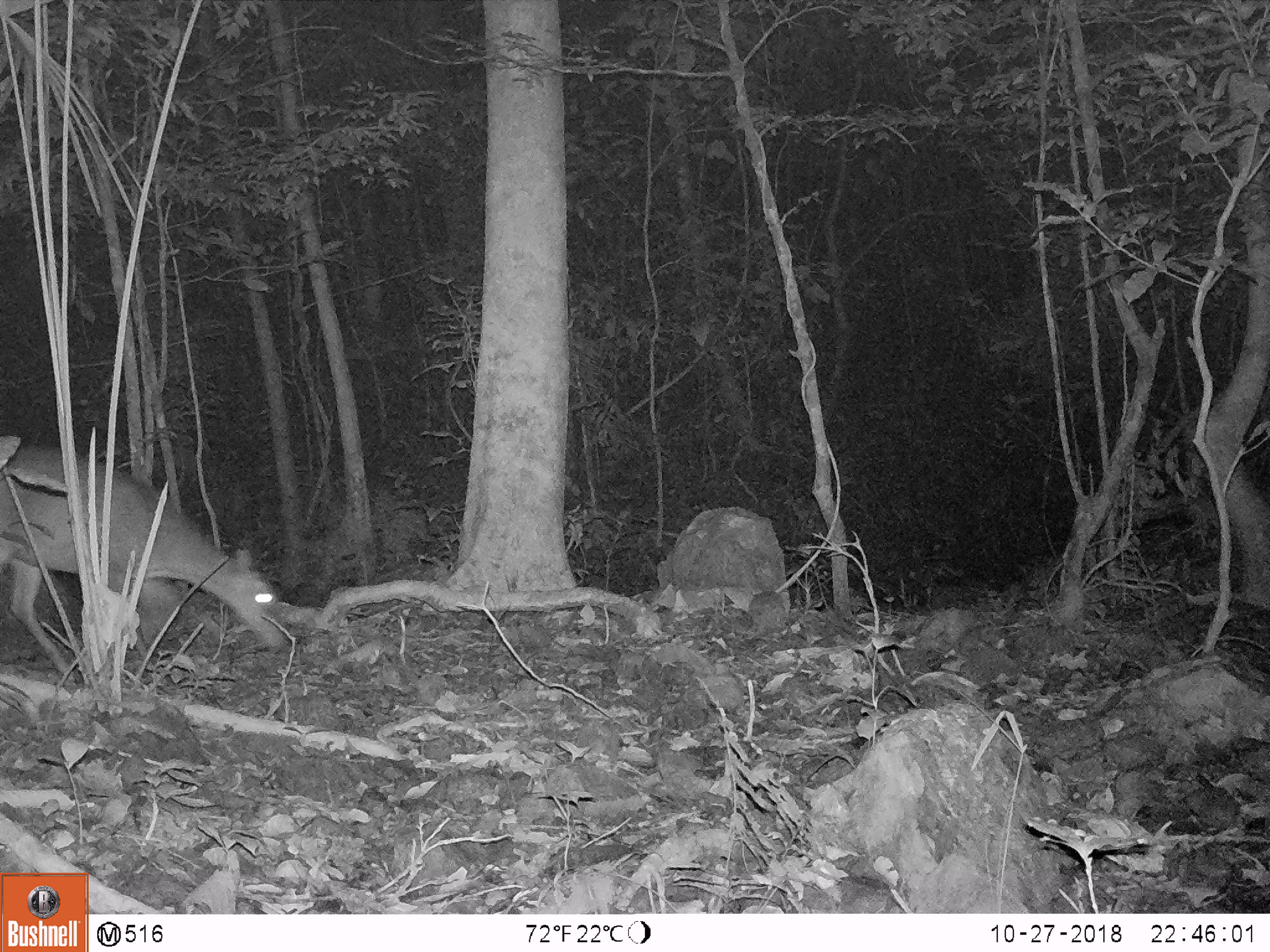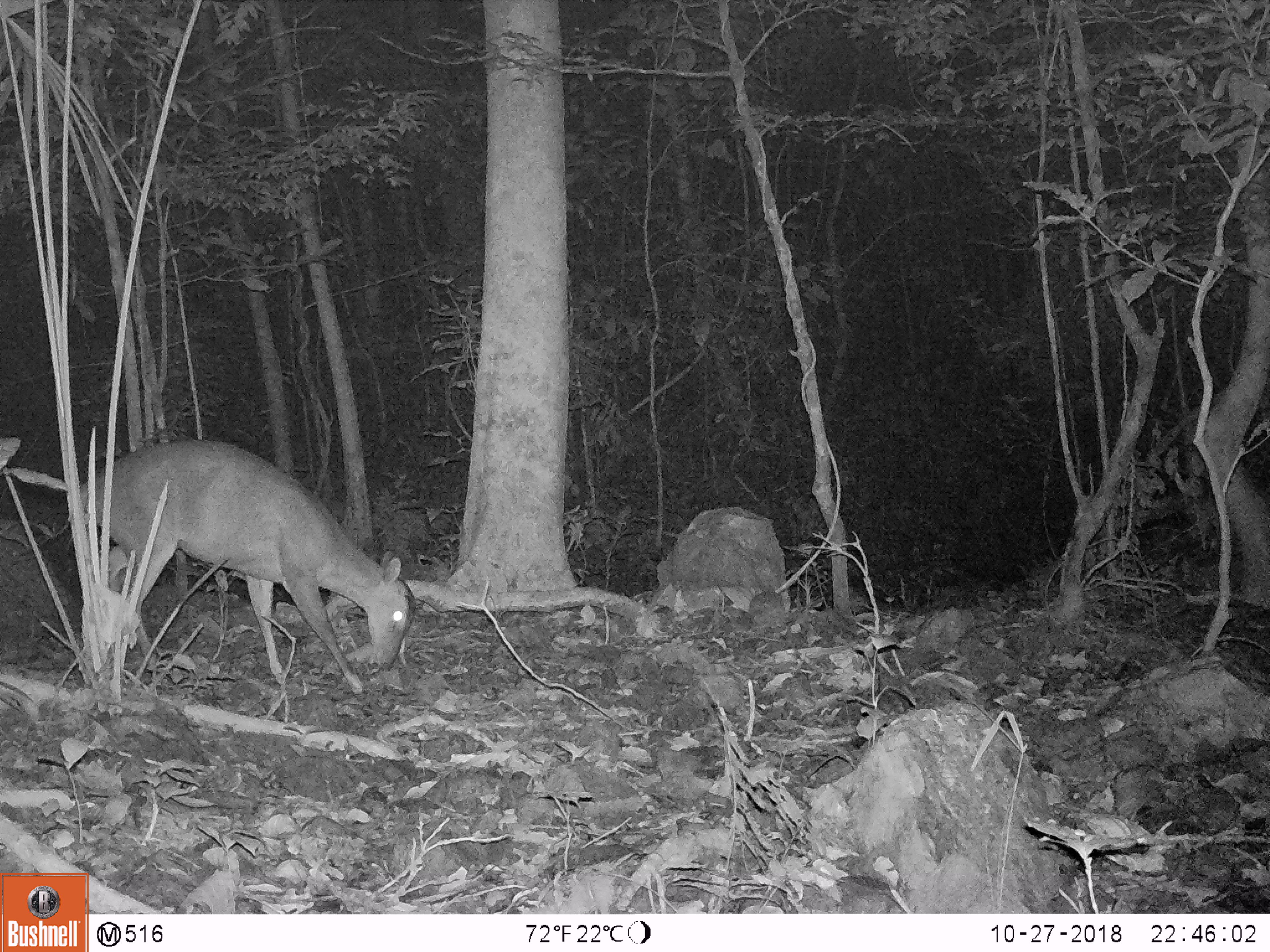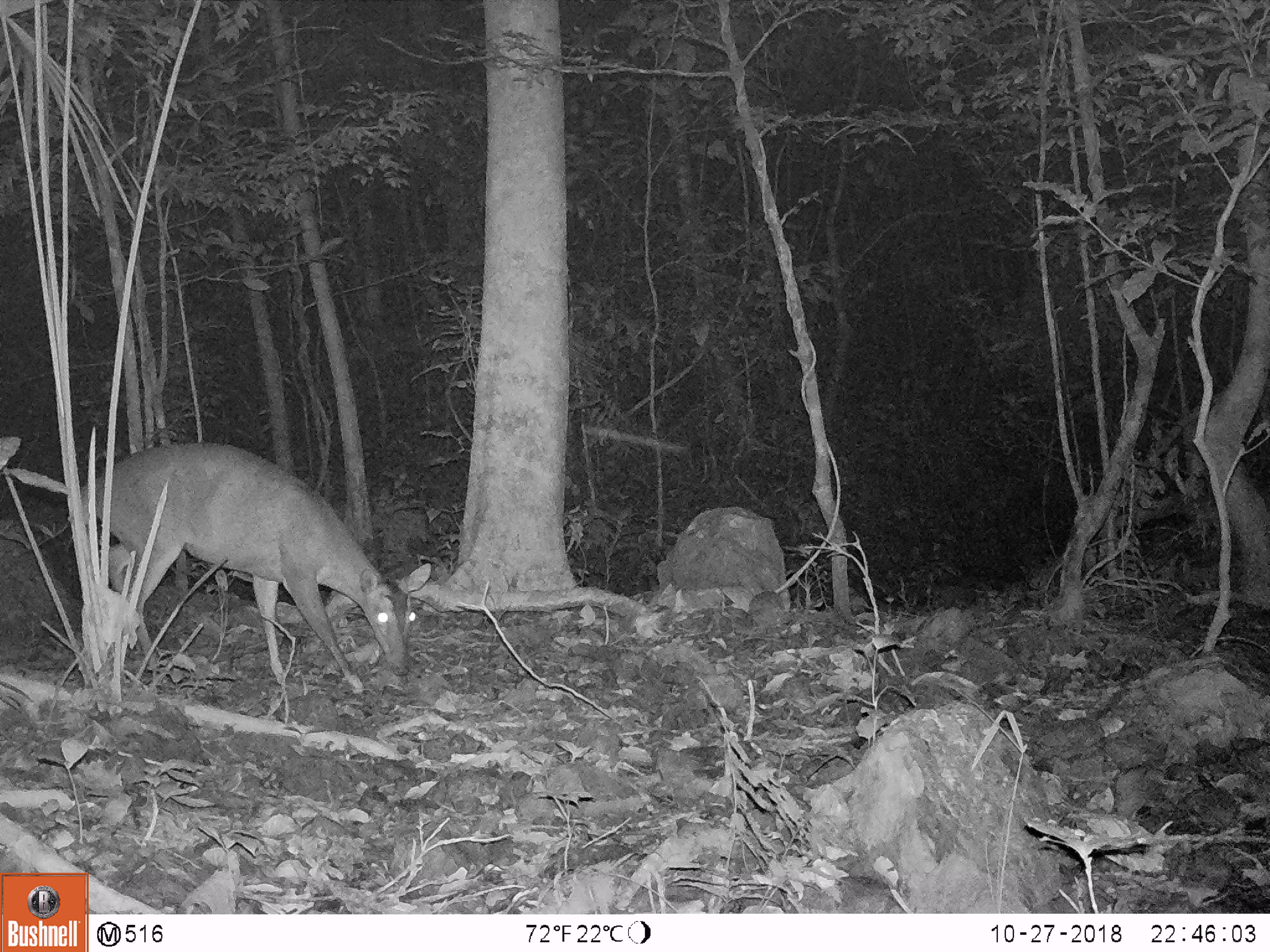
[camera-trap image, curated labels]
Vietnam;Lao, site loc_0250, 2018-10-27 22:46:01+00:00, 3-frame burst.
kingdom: Animalia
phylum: Chordata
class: Mammalia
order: Artiodactyla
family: Cervidae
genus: Muntiacus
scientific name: Muntiacus vuquangensis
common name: large-antlered muntjac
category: large antlered muntjac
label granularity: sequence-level